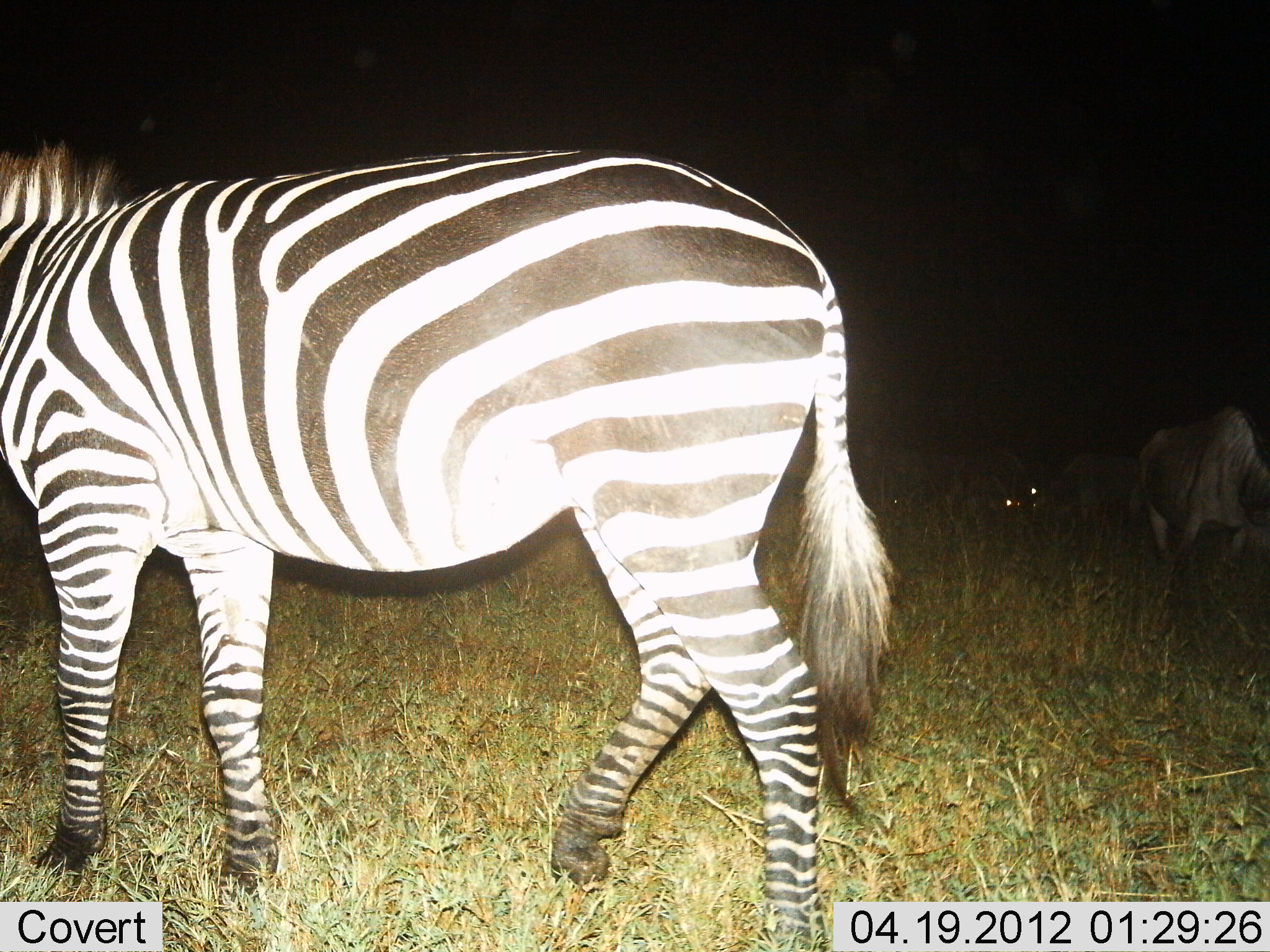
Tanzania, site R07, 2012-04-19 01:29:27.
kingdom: Animalia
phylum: Chordata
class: Mammalia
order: Artiodactyla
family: Bovidae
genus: Connochaetes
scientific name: Connochaetes taurinus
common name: blue wildebeest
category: wildebeest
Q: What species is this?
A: Wildebeest (blue wildebeest) (Connochaetes taurinus).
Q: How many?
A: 3.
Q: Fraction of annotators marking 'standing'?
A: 47%.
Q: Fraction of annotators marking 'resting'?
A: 13%.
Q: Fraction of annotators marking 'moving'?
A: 0%.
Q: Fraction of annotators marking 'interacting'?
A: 0%.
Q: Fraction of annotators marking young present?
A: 0%.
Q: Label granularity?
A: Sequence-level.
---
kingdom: Animalia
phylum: Chordata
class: Mammalia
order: Perissodactyla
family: Equidae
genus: Equus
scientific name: Equus quagga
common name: plains zebra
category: zebra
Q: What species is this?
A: Zebra (plains zebra) (Equus quagga).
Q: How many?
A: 1.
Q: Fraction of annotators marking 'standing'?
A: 36%.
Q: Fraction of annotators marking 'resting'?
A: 0%.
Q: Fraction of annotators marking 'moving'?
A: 59%.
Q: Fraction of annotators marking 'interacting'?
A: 0%.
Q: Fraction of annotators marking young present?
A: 0%.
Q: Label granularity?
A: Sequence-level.